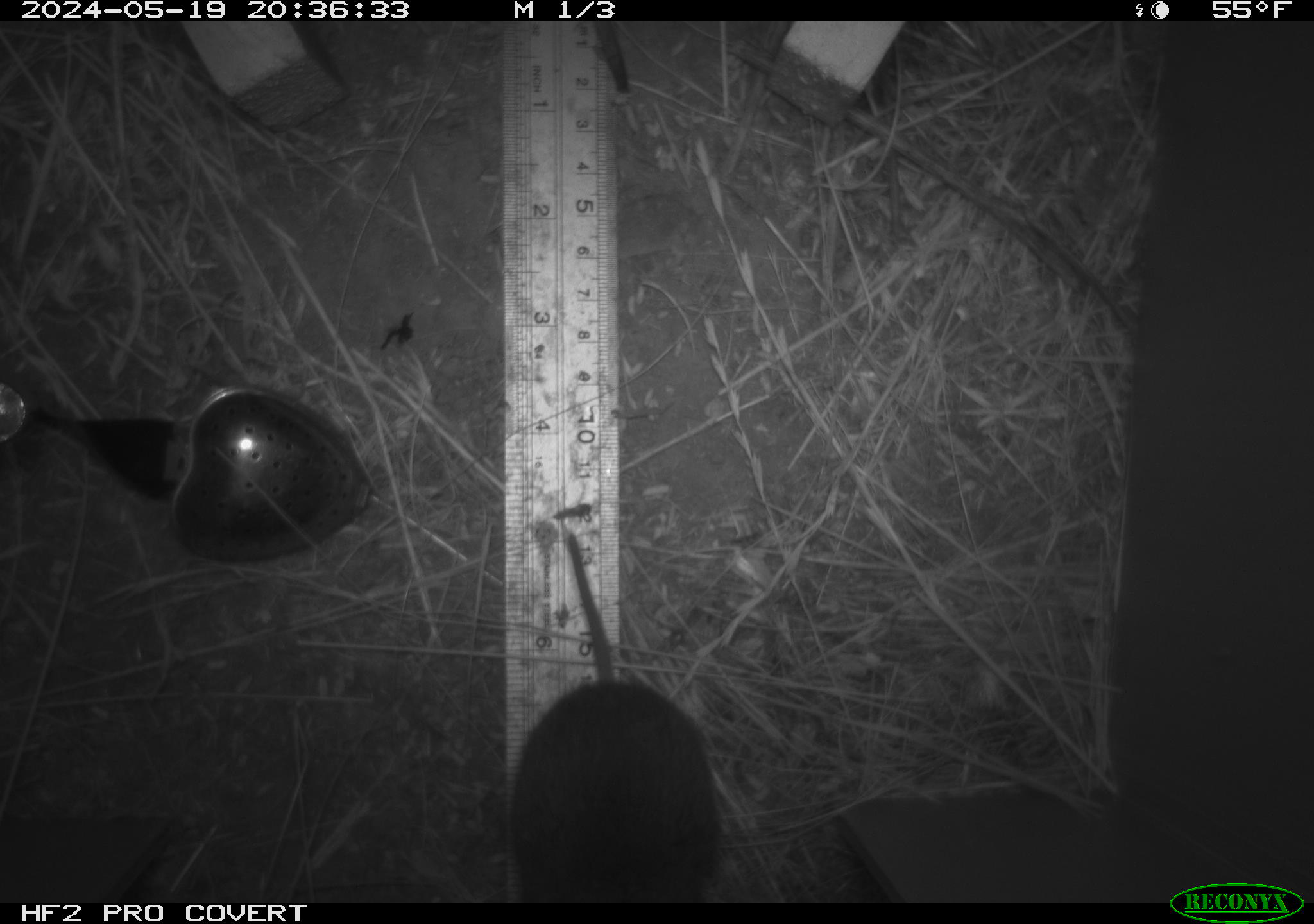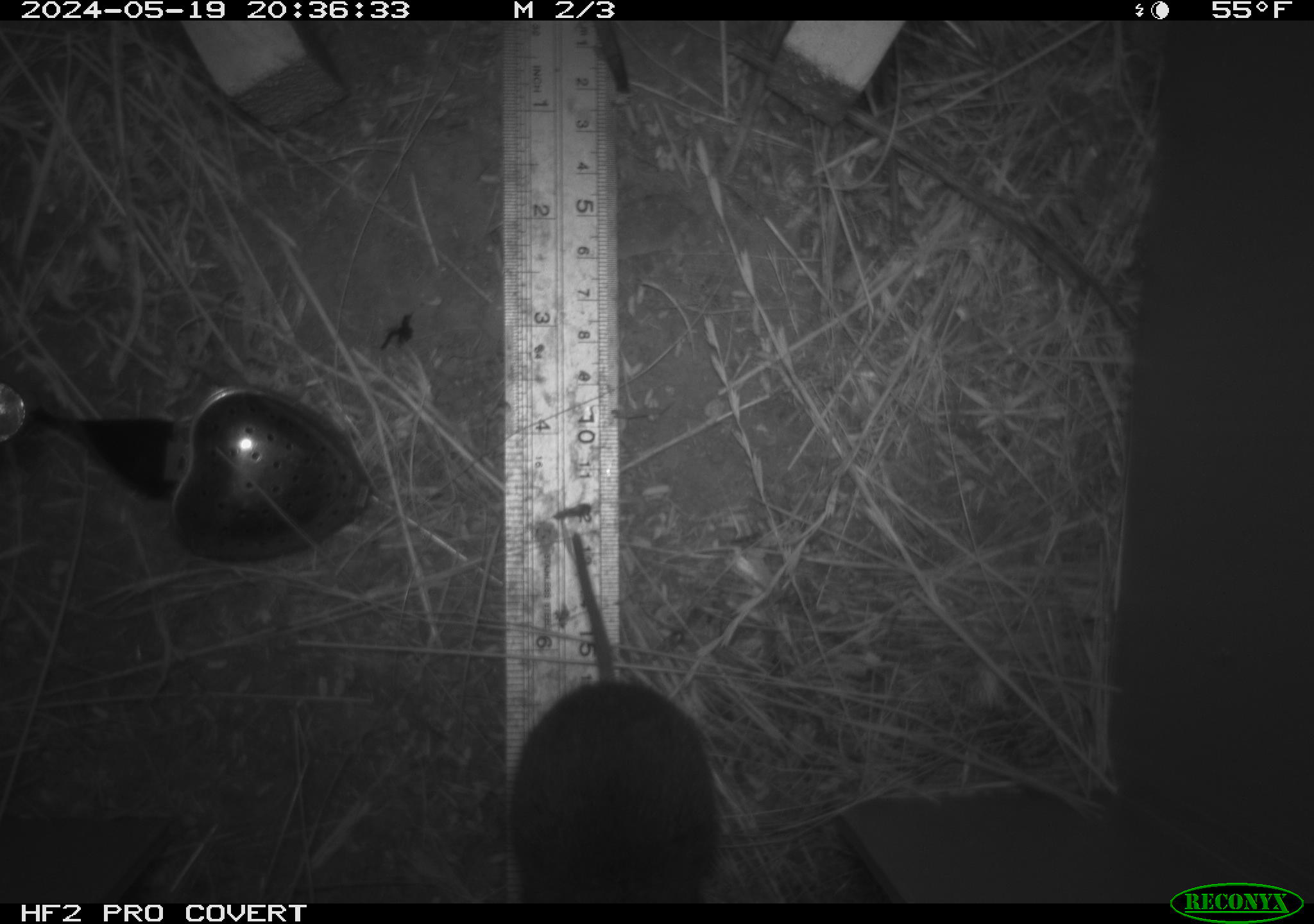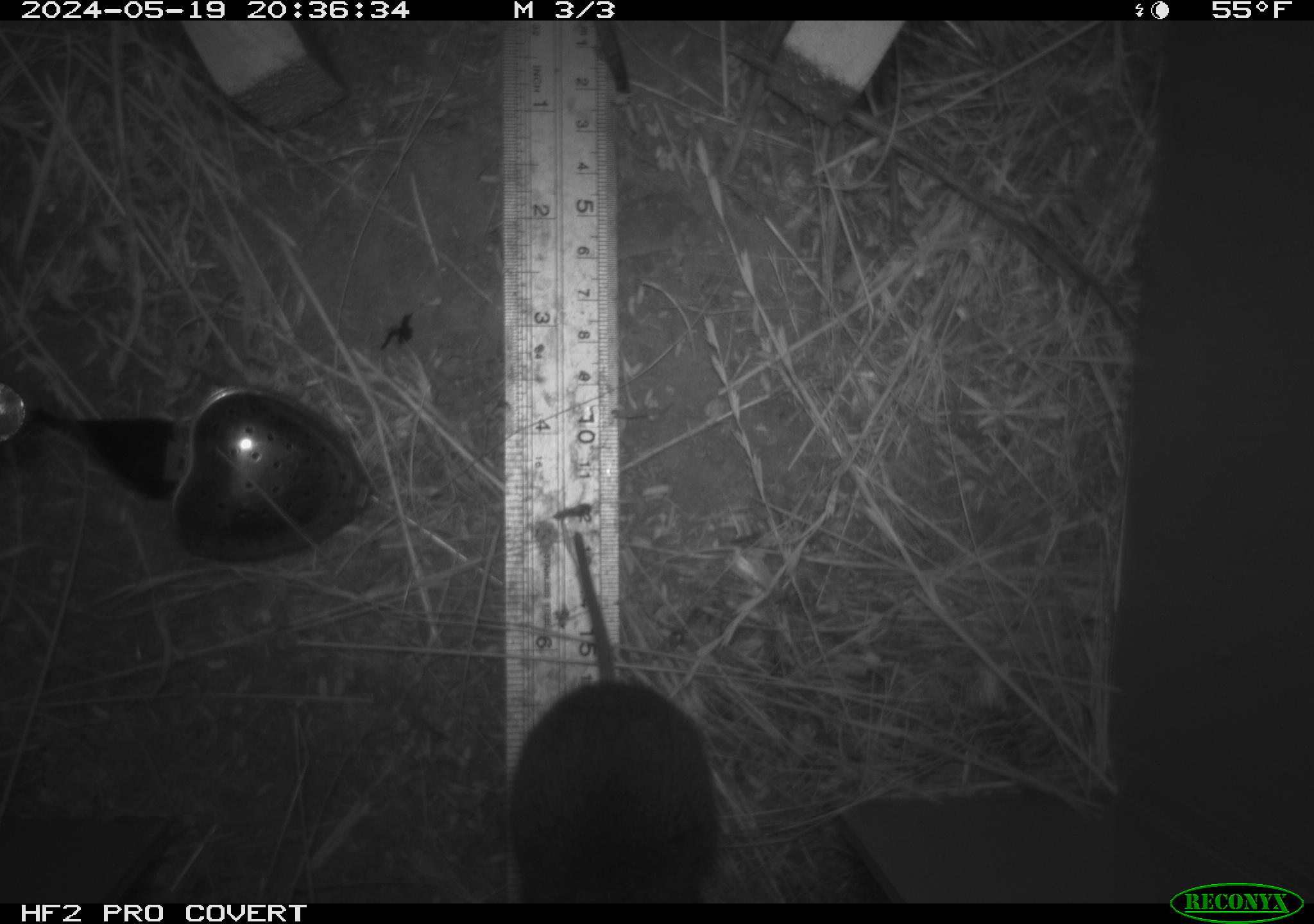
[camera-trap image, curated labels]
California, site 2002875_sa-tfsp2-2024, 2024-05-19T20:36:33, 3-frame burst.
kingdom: Animalia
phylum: Chordata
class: Mammalia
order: Rodentia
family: Cricetidae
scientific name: Arvicolinae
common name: voles, lemmings, and muskrats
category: arvicolinae subfamily